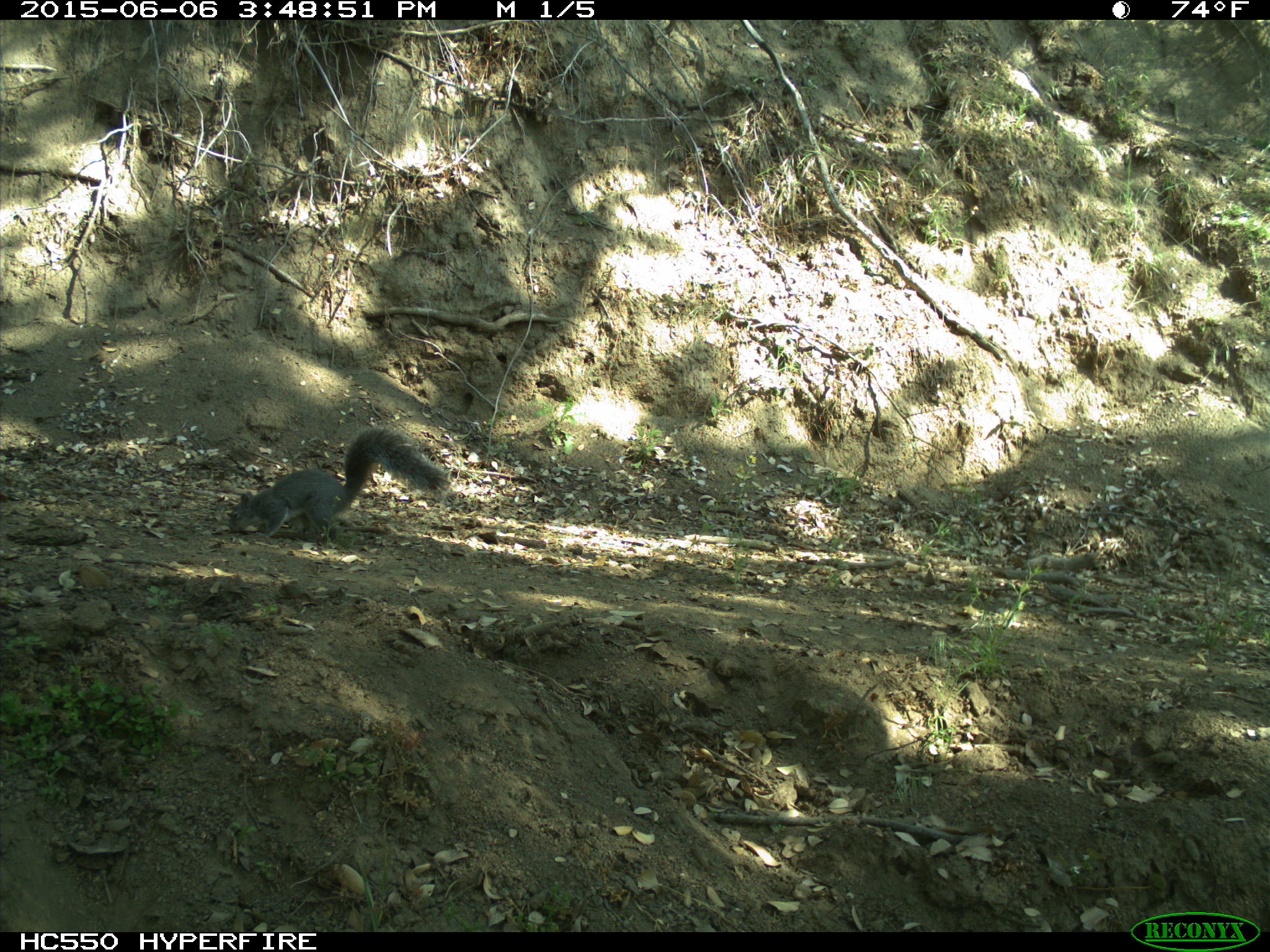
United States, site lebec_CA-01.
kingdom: Animalia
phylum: Chordata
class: Mammalia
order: Rodentia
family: Sciuridae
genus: Sciurus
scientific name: Sciurus carolinensis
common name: eastern gray squirrel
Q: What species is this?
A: Sciurus carolinensis (eastern gray squirrel).